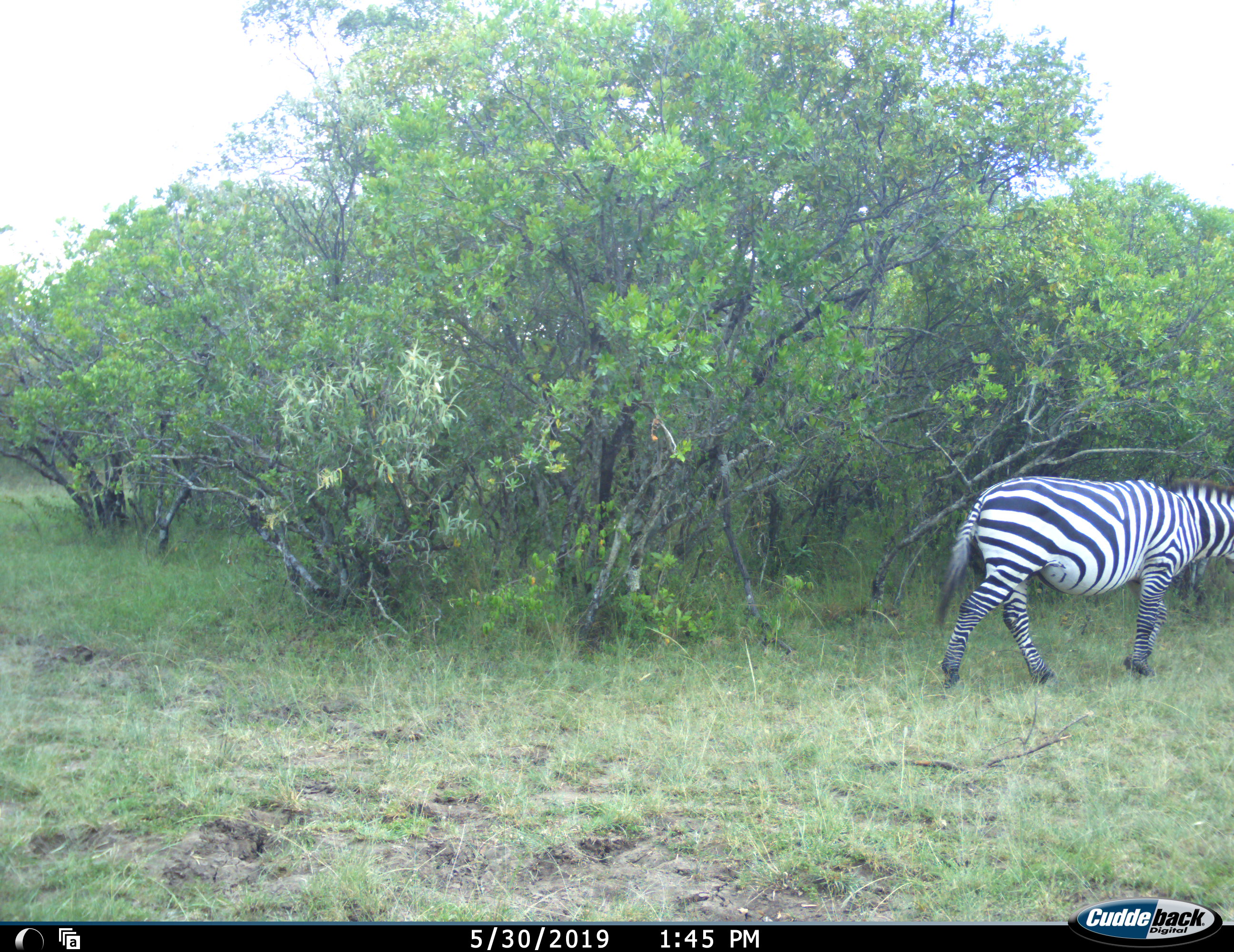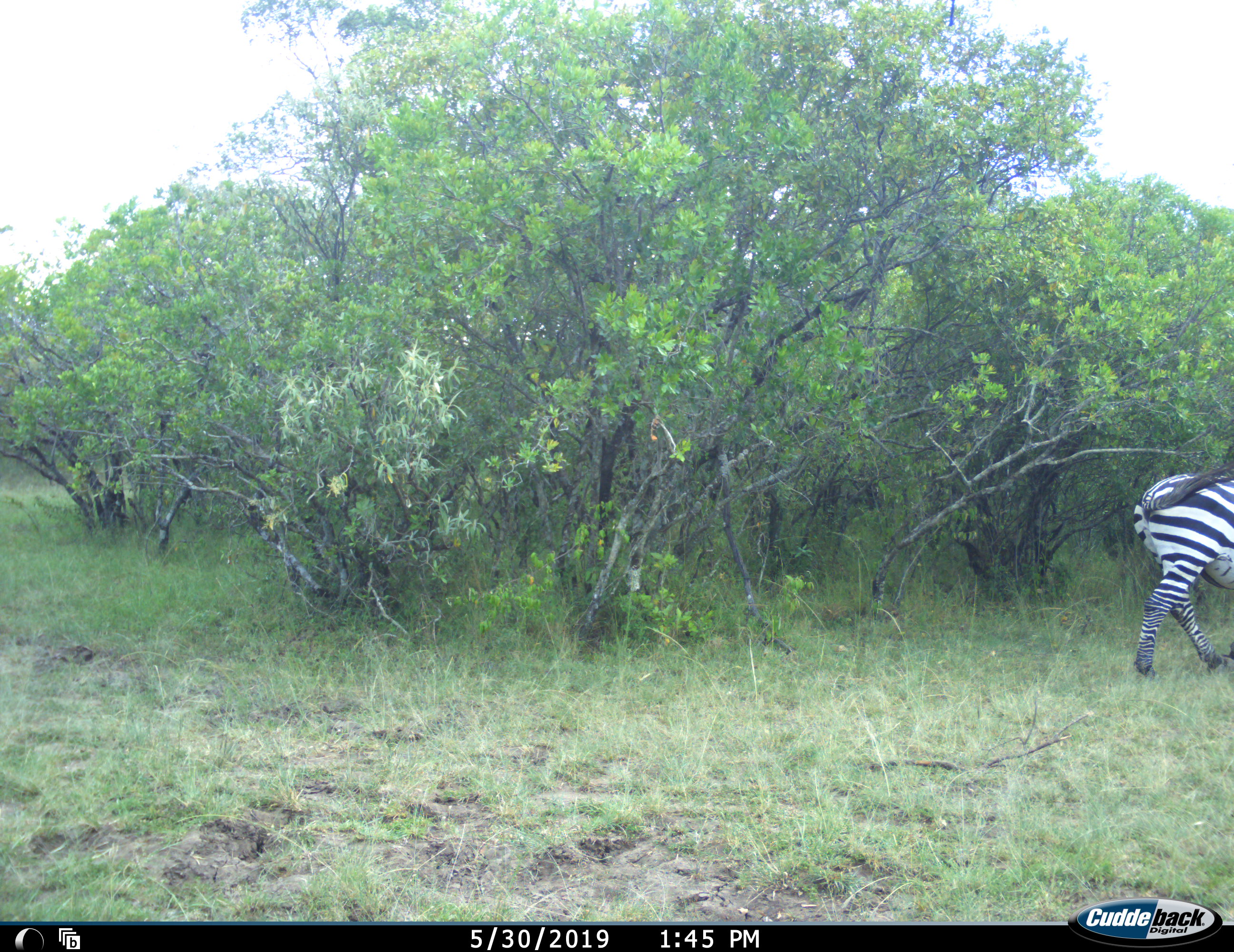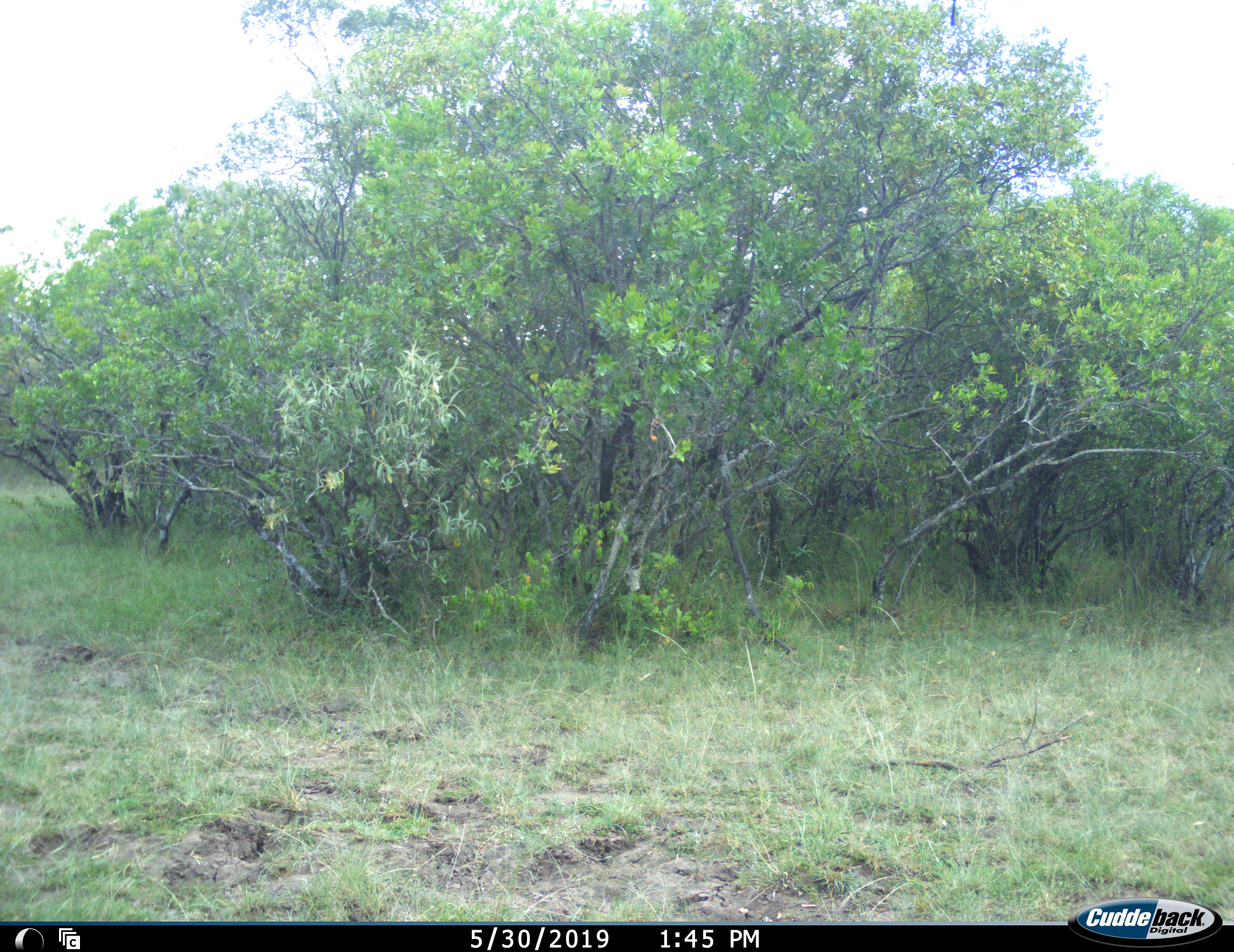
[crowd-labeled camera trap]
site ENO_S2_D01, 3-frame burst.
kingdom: Animalia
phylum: Chordata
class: Mammalia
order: Perissodactyla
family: Equidae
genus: Equus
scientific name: Equus quagga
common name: plains zebra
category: zebraplains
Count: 1.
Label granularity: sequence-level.